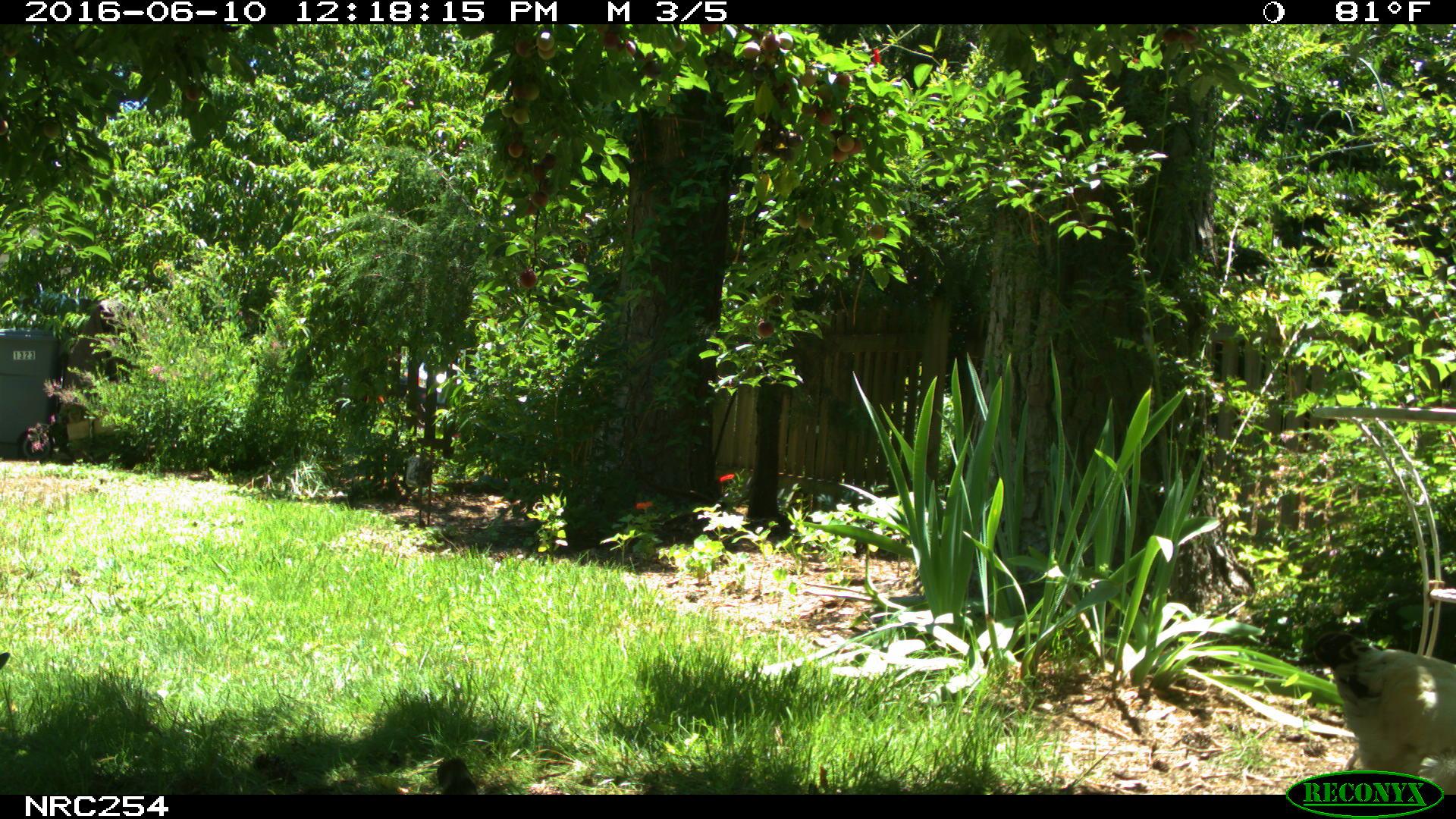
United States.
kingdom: Animalia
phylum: Chordata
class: Aves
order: Galliformes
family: Phasianidae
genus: Gallus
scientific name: Gallus gallus domesticus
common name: domestic chicken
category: Chicken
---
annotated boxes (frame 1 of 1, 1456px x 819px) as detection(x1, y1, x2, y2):
Chicken: detection(1289, 609, 1456, 780)